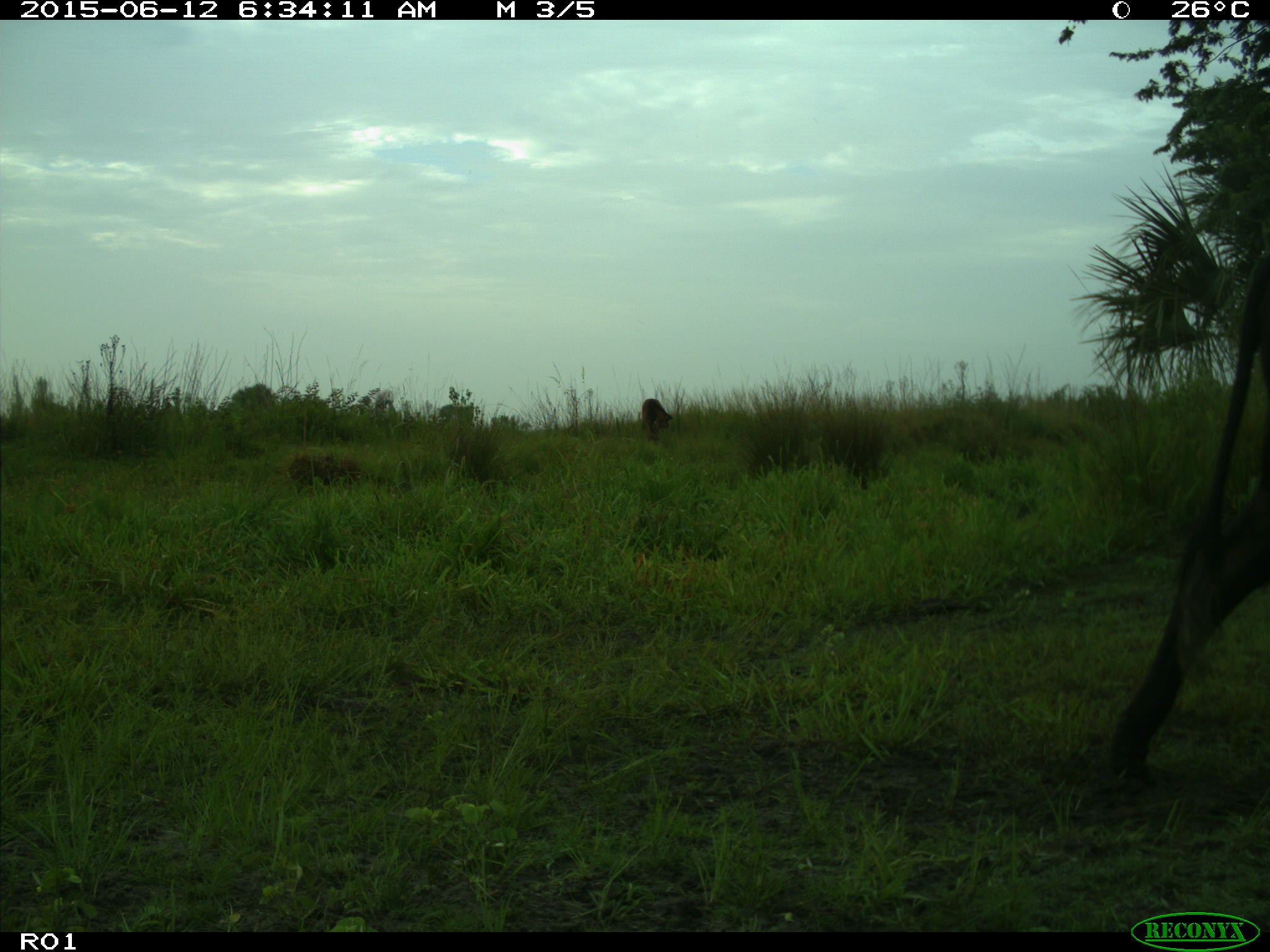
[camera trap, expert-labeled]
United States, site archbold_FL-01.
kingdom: Animalia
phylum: Chordata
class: Mammalia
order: Artiodactyla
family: Bovidae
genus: Bos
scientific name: Bos taurus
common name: domestic cow